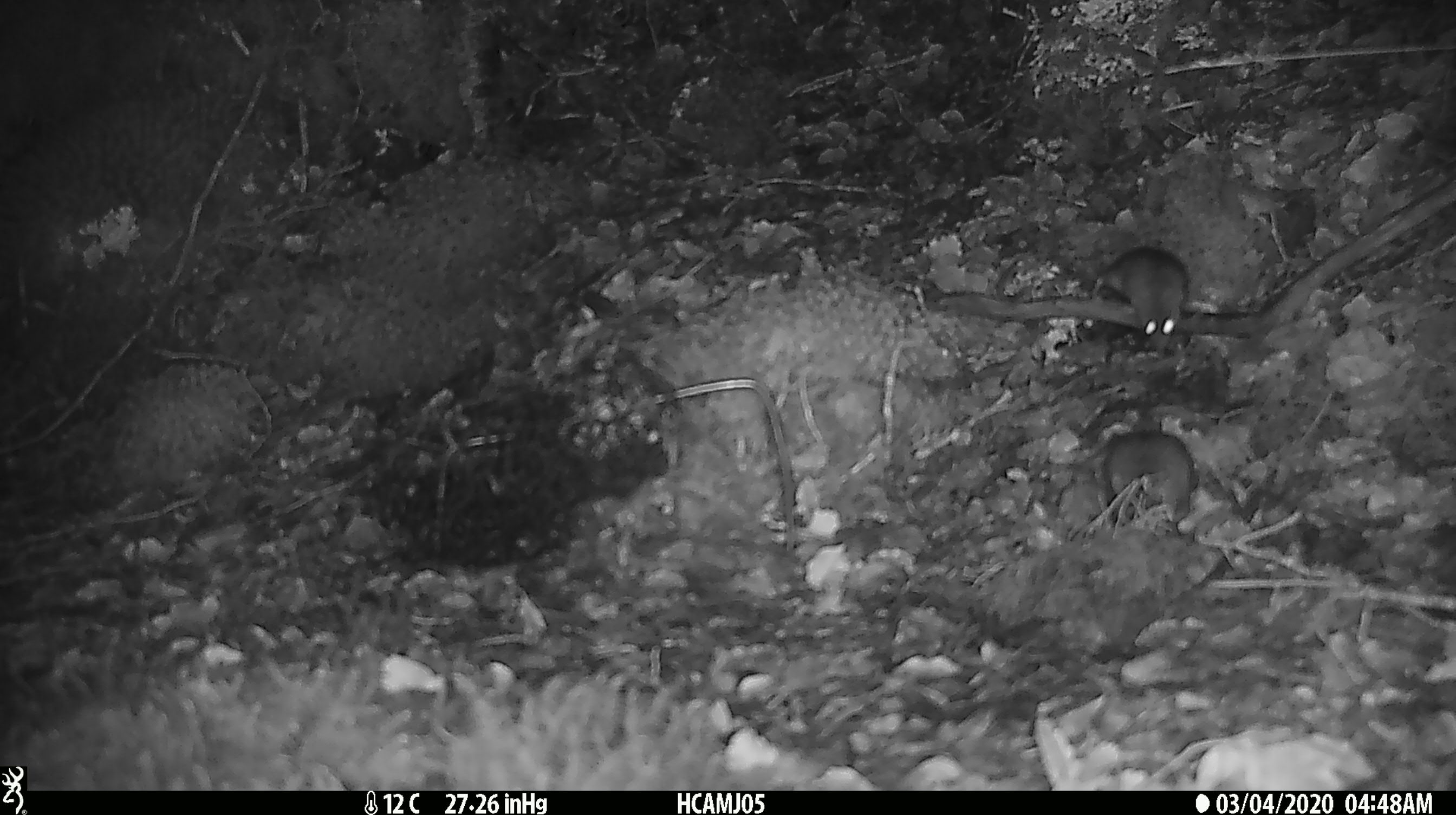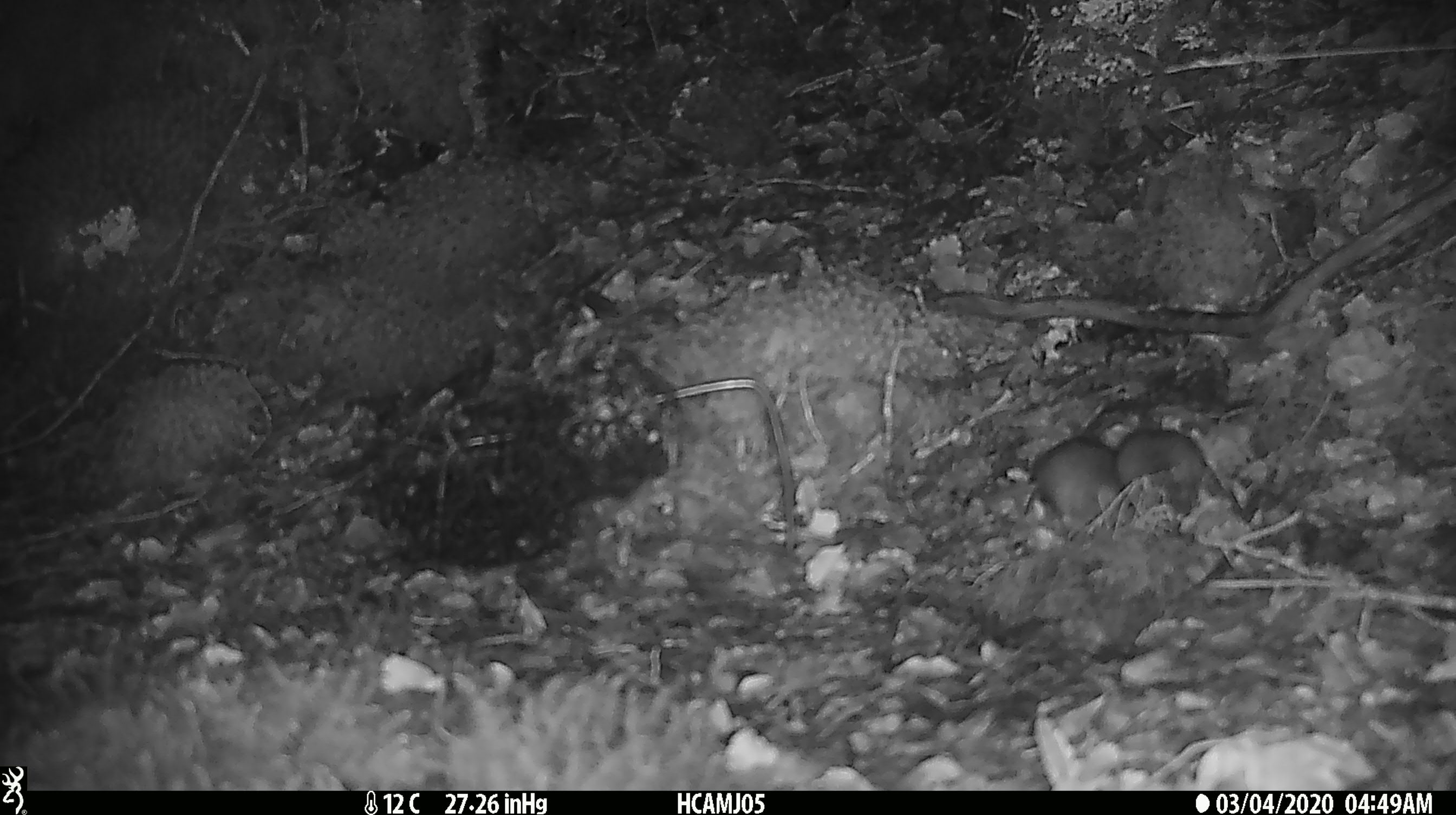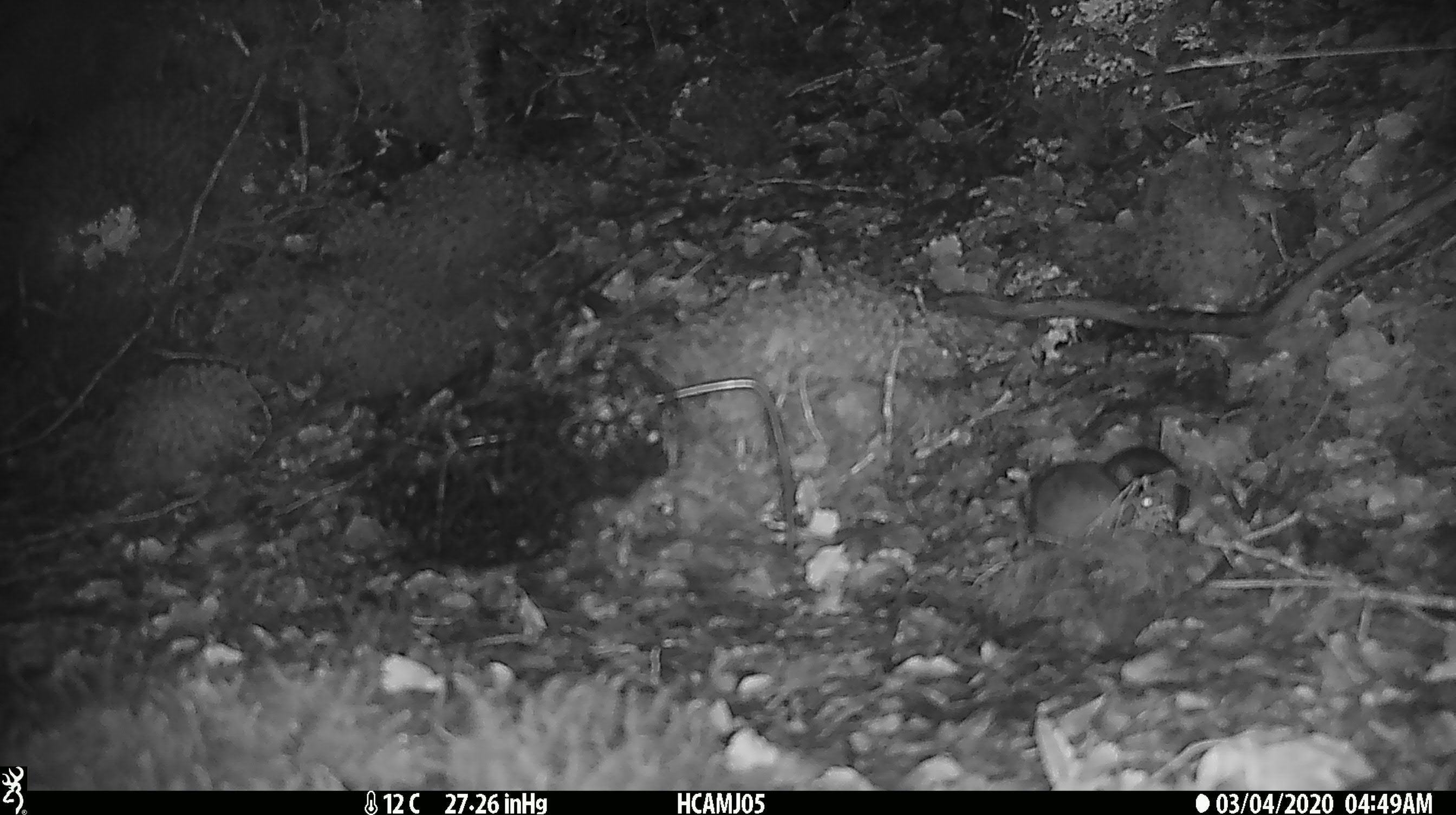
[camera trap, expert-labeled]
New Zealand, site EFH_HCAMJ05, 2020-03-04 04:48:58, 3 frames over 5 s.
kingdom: Animalia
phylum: Chordata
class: Mammalia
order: Rodentia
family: Muridae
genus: Mus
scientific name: Mus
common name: mouse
Mouse (Mus).